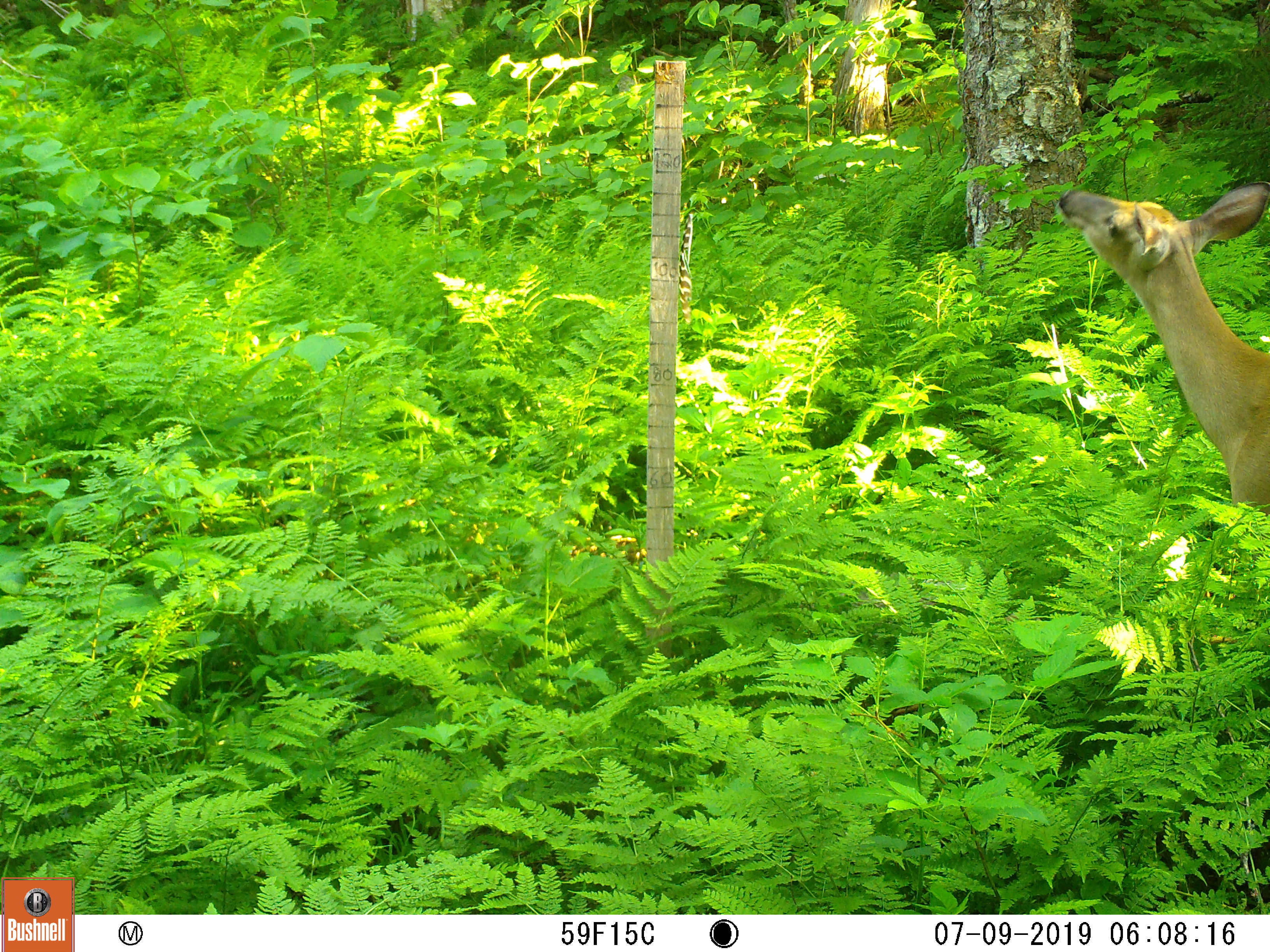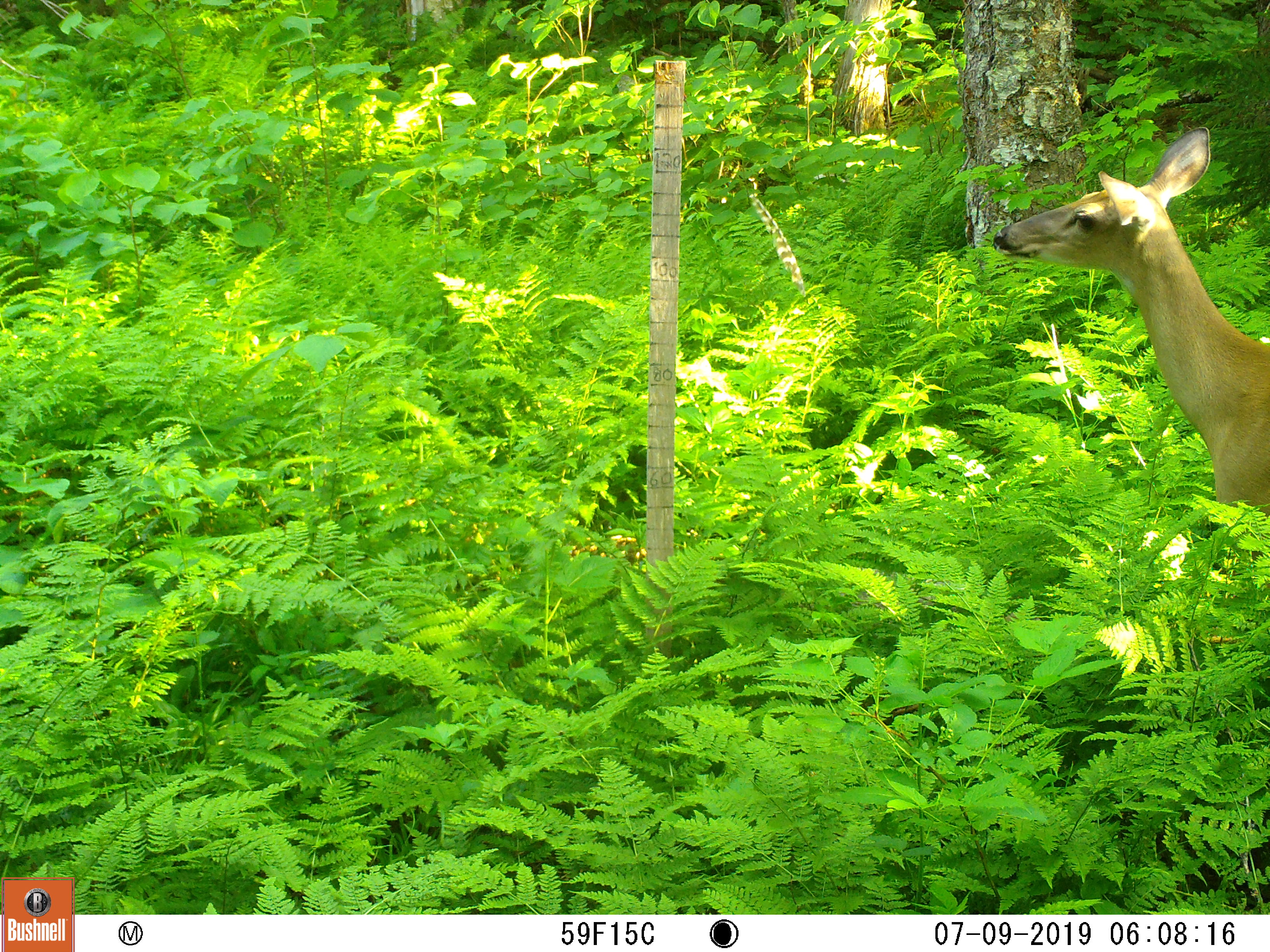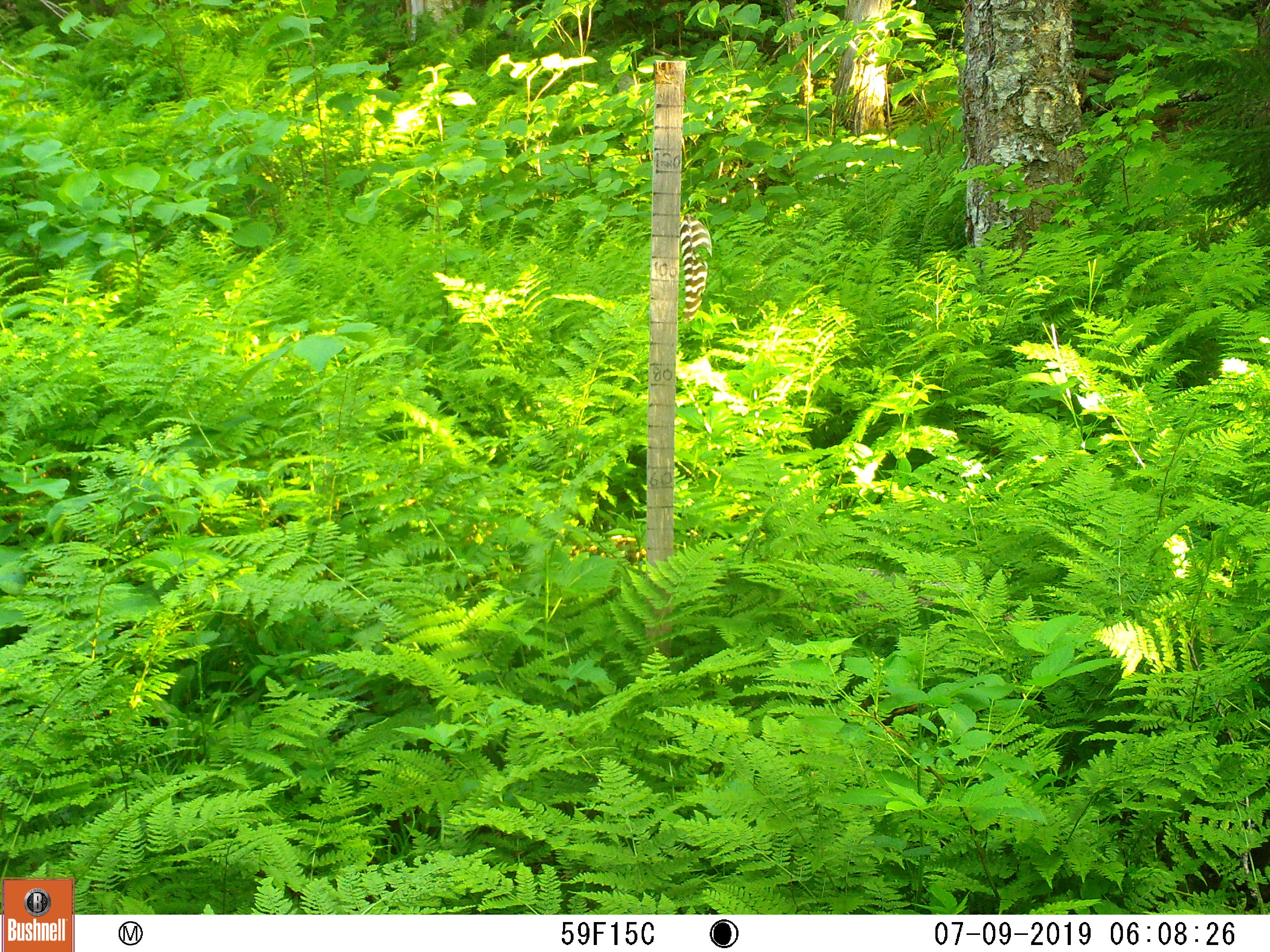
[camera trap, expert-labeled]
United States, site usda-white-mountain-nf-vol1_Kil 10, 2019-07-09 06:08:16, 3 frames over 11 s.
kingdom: Animalia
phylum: Chordata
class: Mammalia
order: Artiodactyla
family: Cervidae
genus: Odocoileus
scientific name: Odocoileus virginianus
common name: white-tailed deer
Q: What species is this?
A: White-tailed deer (Odocoileus virginianus).